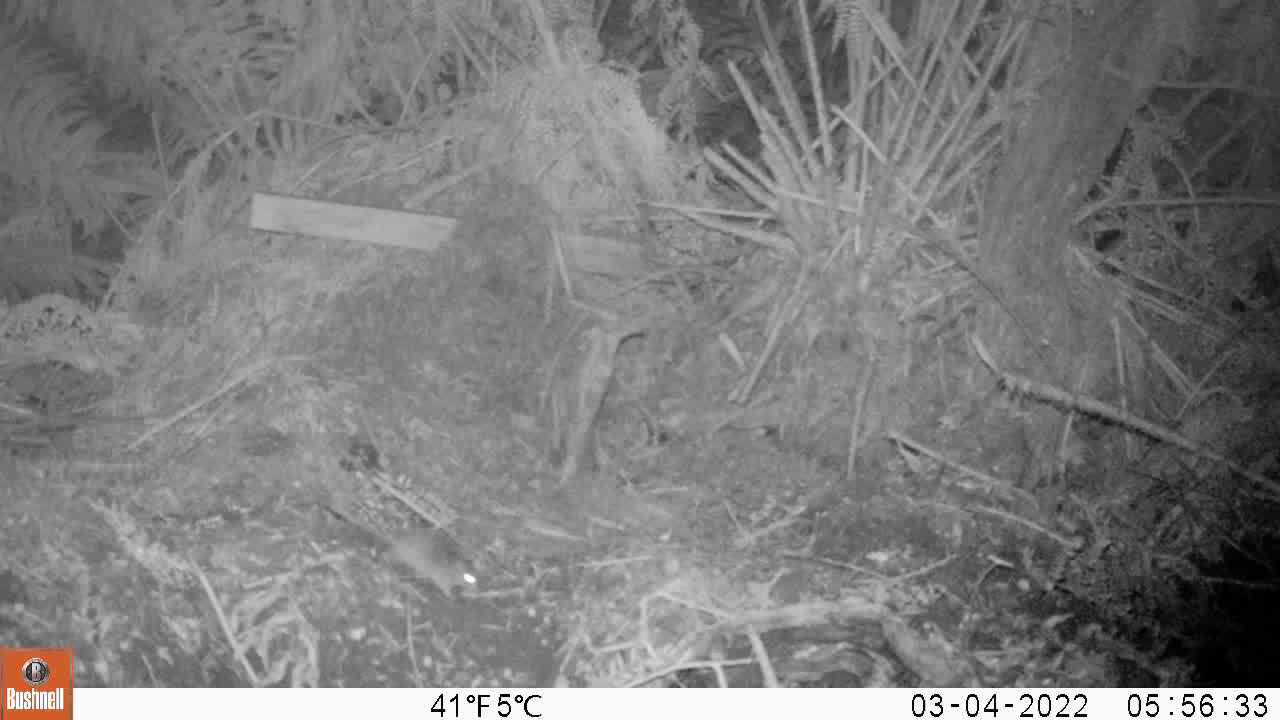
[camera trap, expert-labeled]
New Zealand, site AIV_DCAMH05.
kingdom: Animalia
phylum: Chordata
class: Mammalia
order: Rodentia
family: Muridae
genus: Mus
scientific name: Mus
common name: mouse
Mouse (Mus).